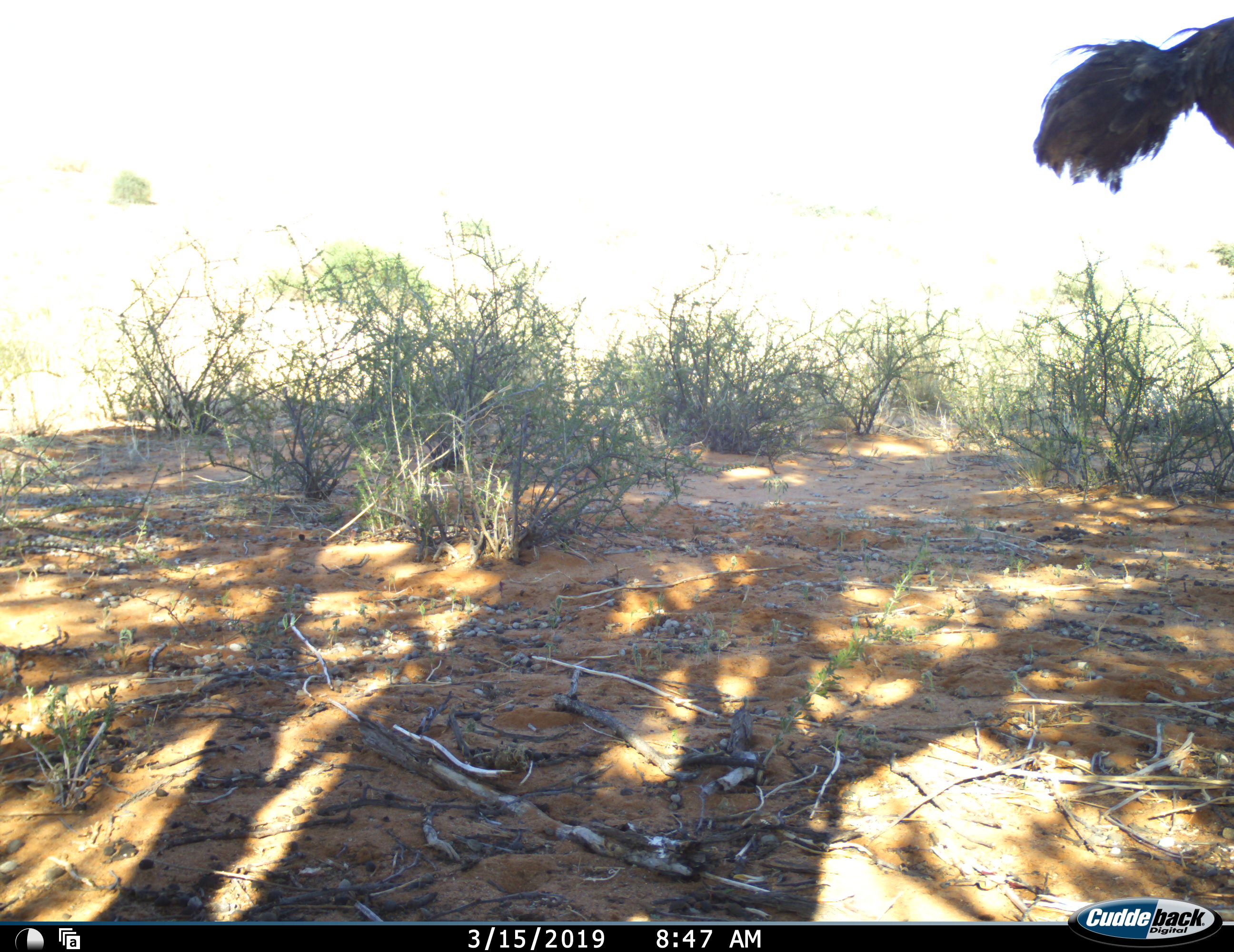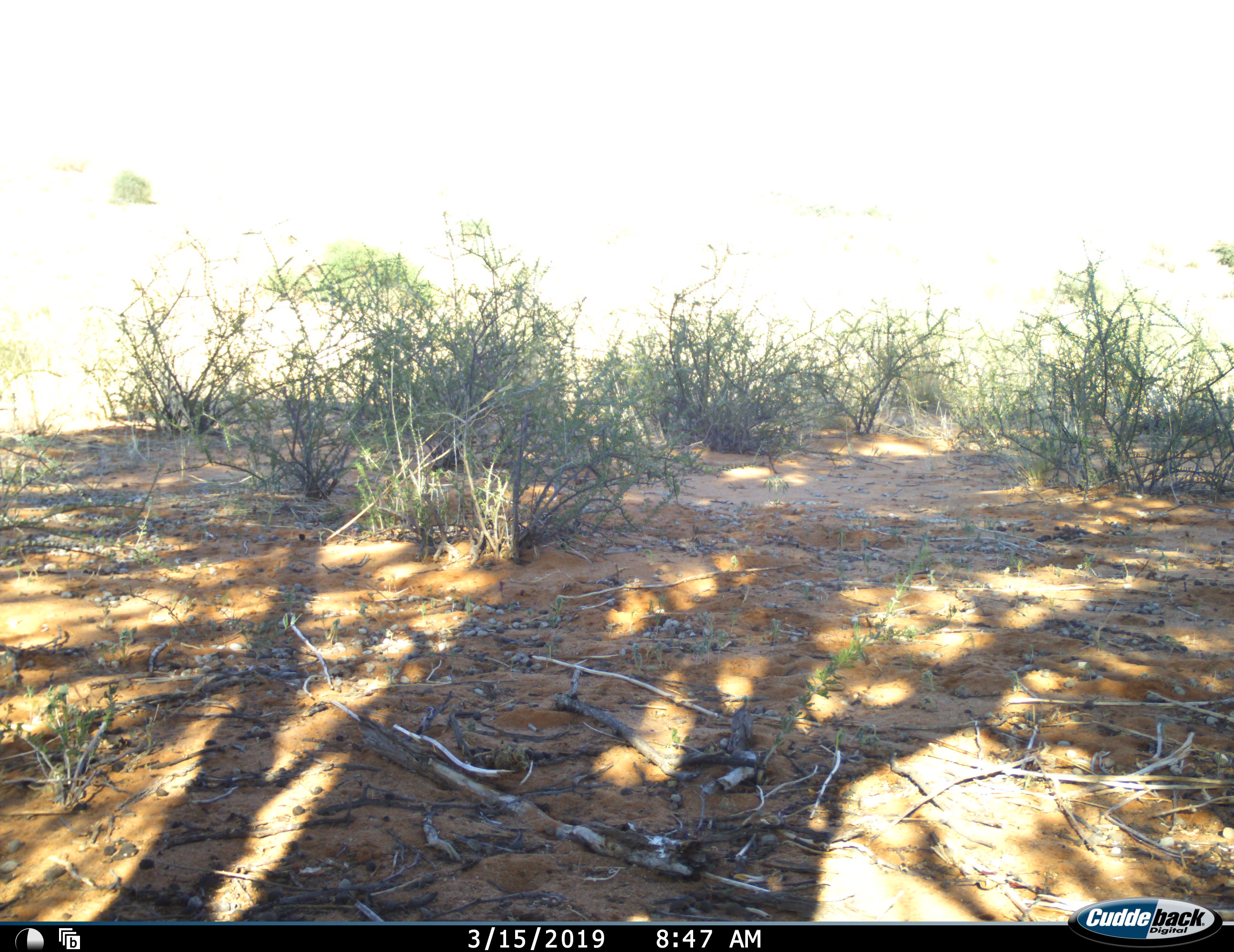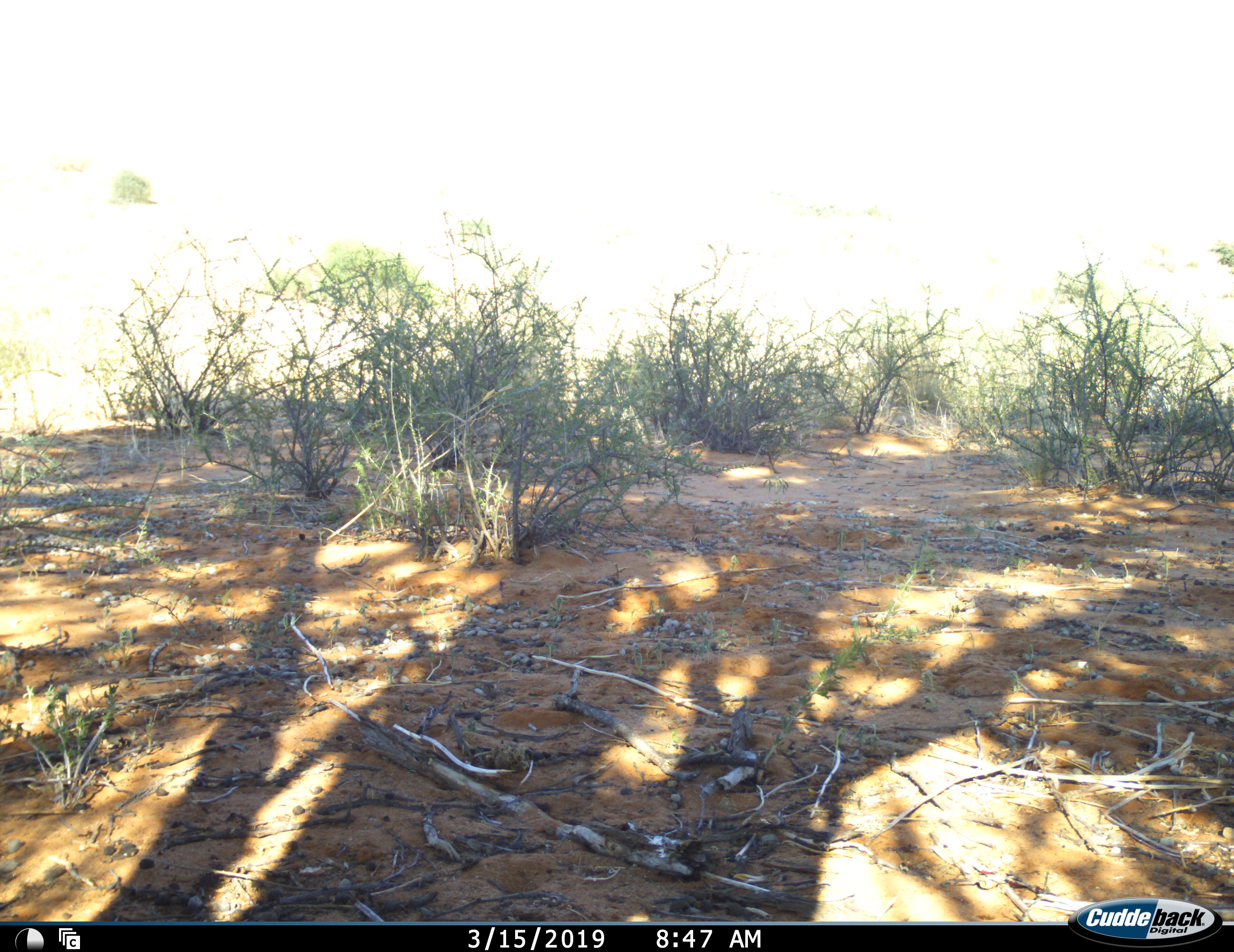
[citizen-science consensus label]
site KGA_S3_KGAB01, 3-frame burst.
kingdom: Animalia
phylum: Chordata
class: Aves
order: Struthioniformes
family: Struthionidae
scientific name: Struthionidae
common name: ostrich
Ostrich (Struthionidae), count 1. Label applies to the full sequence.